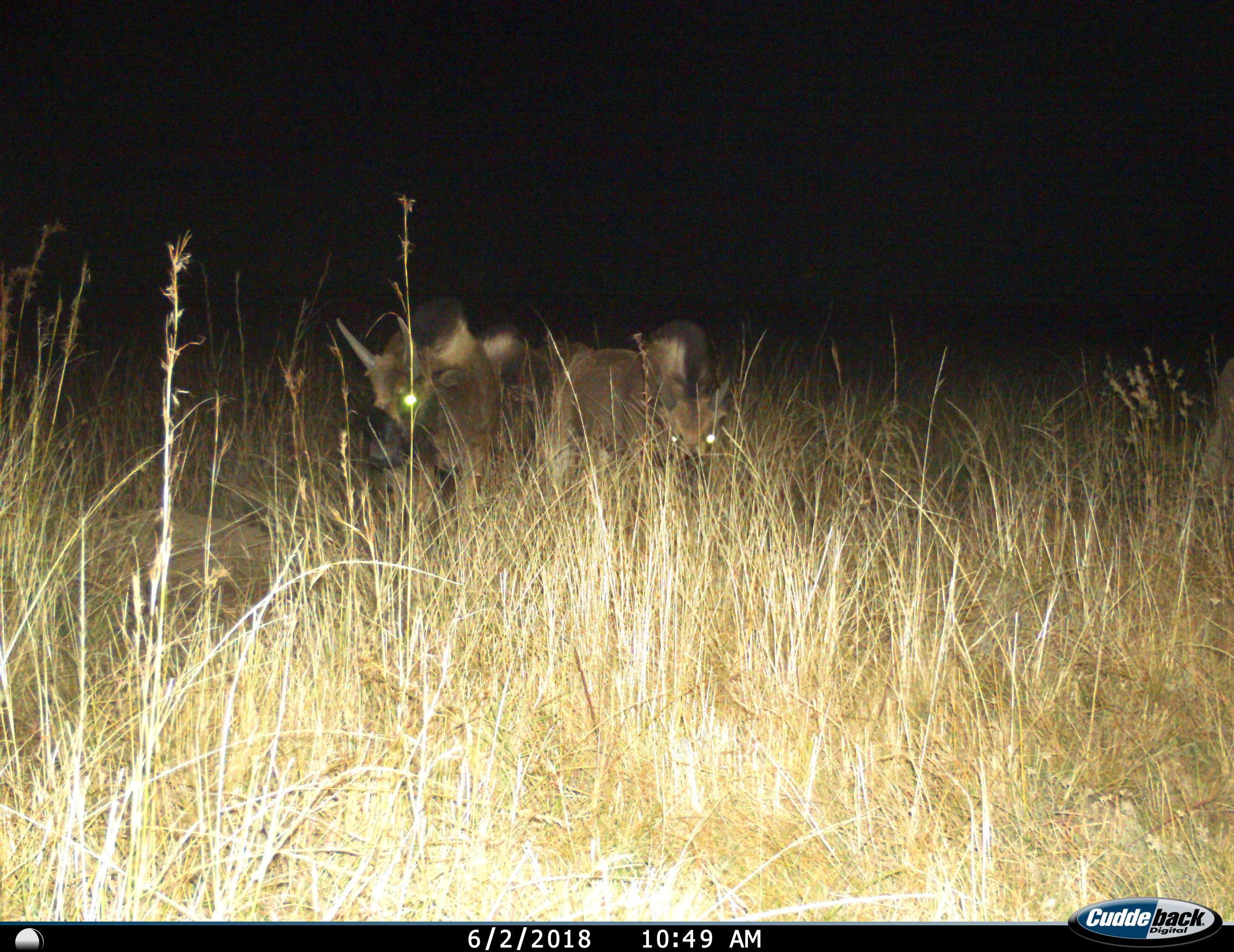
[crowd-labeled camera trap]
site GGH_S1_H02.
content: unidentified animal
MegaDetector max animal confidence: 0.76